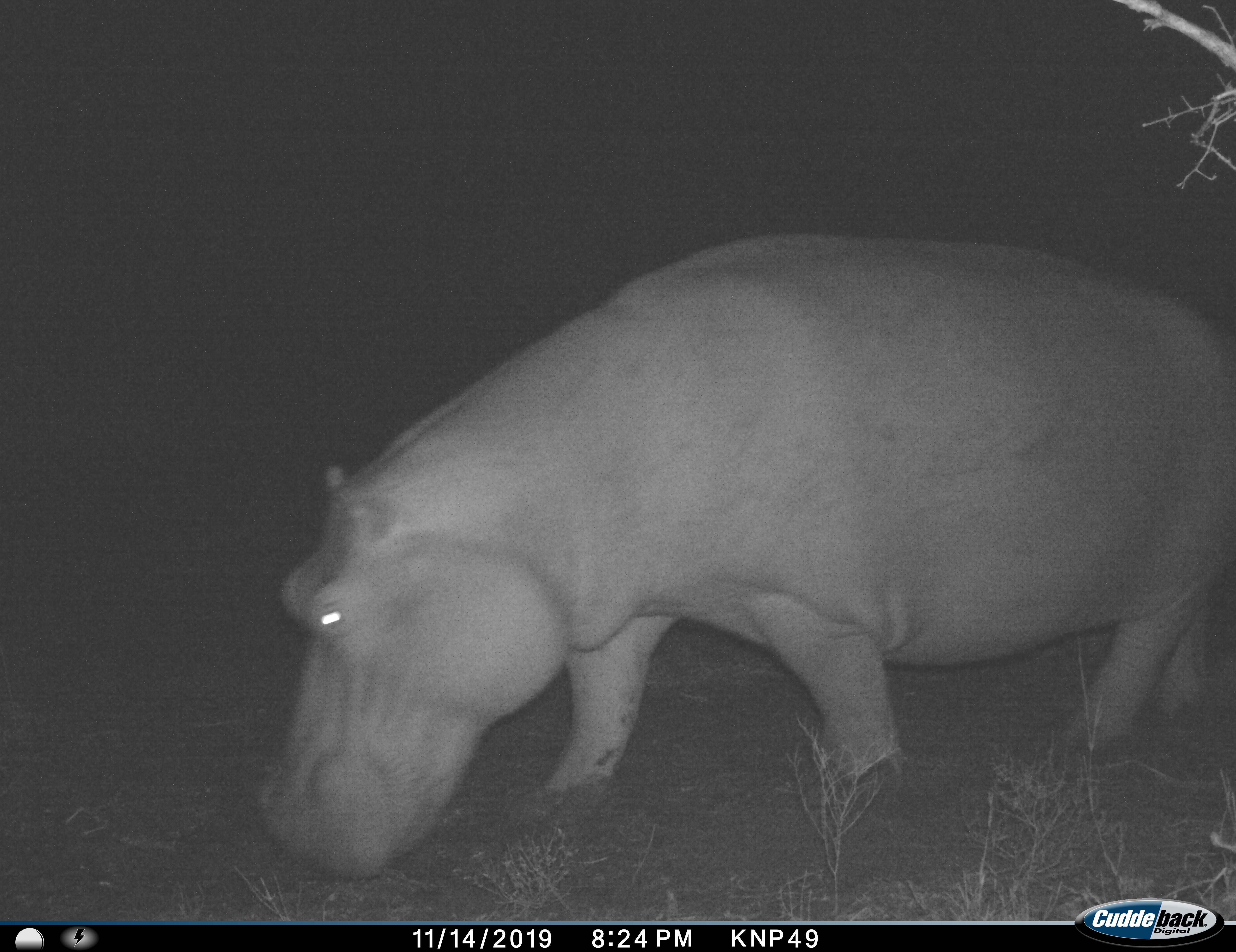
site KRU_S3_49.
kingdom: Animalia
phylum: Chordata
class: Mammalia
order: Artiodactyla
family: Hippopotamidae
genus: Hippopotamus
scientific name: Hippopotamus amphibius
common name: hippopotamus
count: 1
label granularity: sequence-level